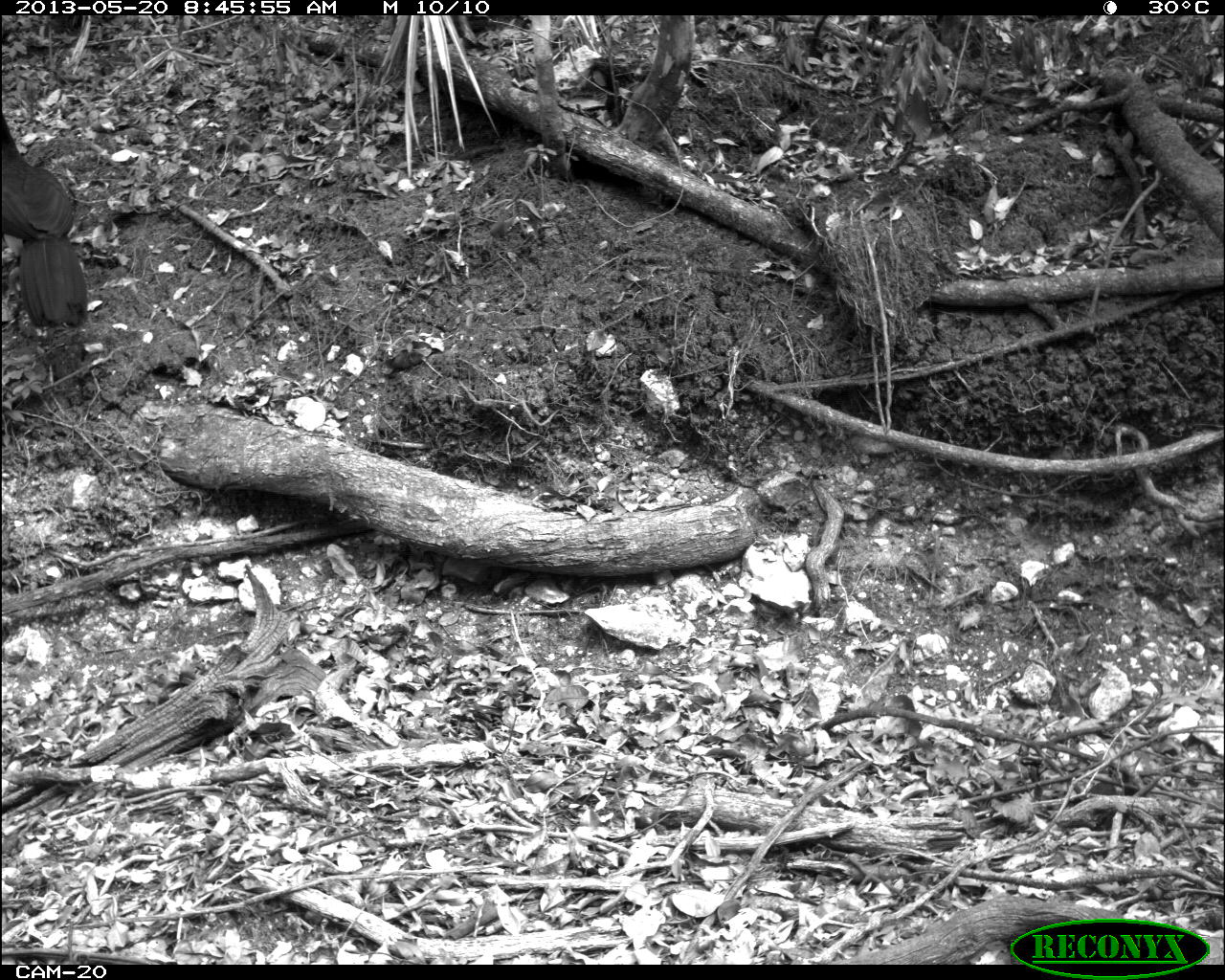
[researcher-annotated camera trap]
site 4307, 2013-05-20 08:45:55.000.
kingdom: Animalia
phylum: Chordata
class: Aves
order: Galliformes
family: Cracidae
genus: Crax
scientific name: Crax rubra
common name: great curassow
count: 1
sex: male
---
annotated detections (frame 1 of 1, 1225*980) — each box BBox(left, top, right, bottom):
crax rubra: BBox(0, 112, 88, 331)